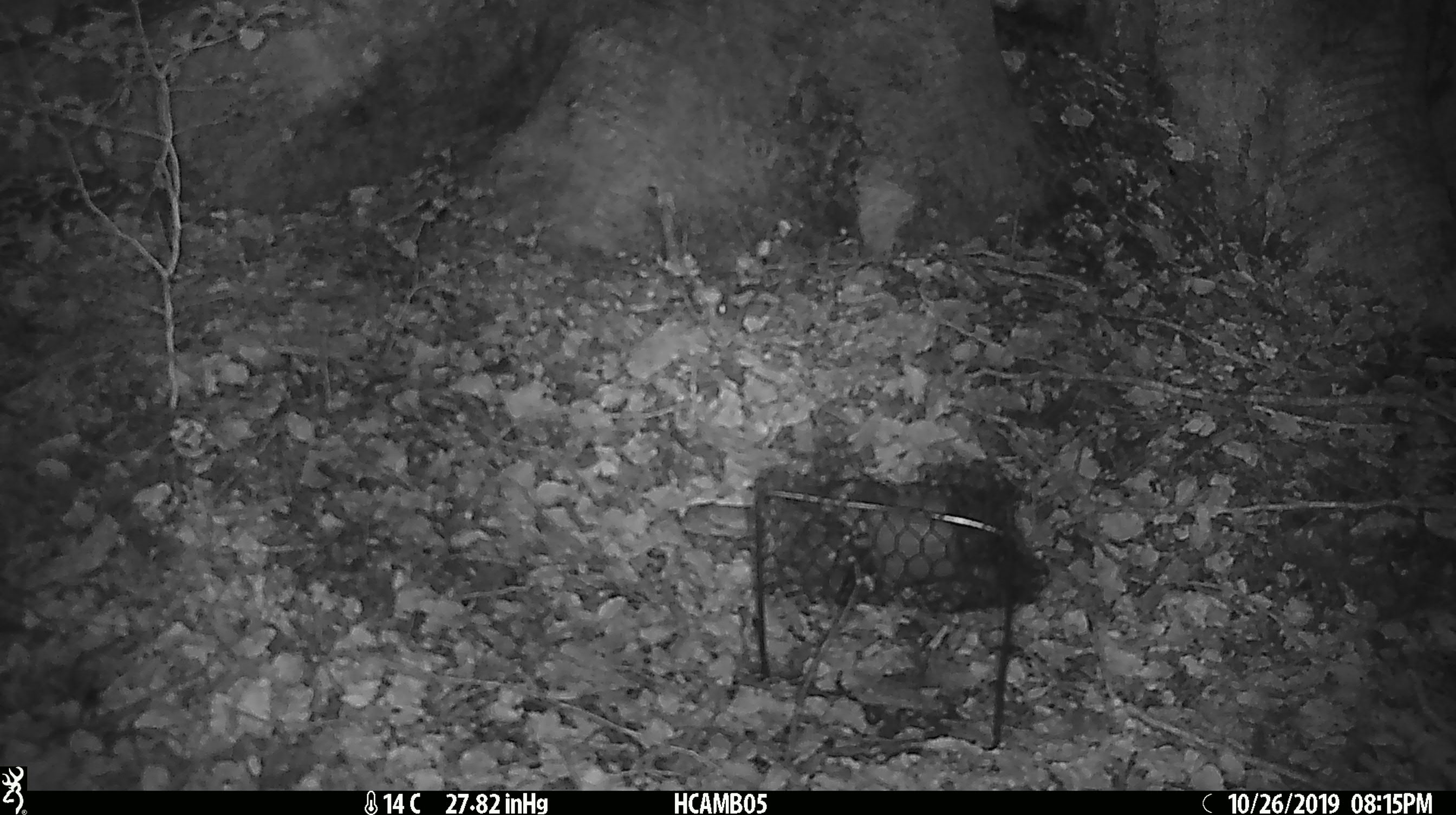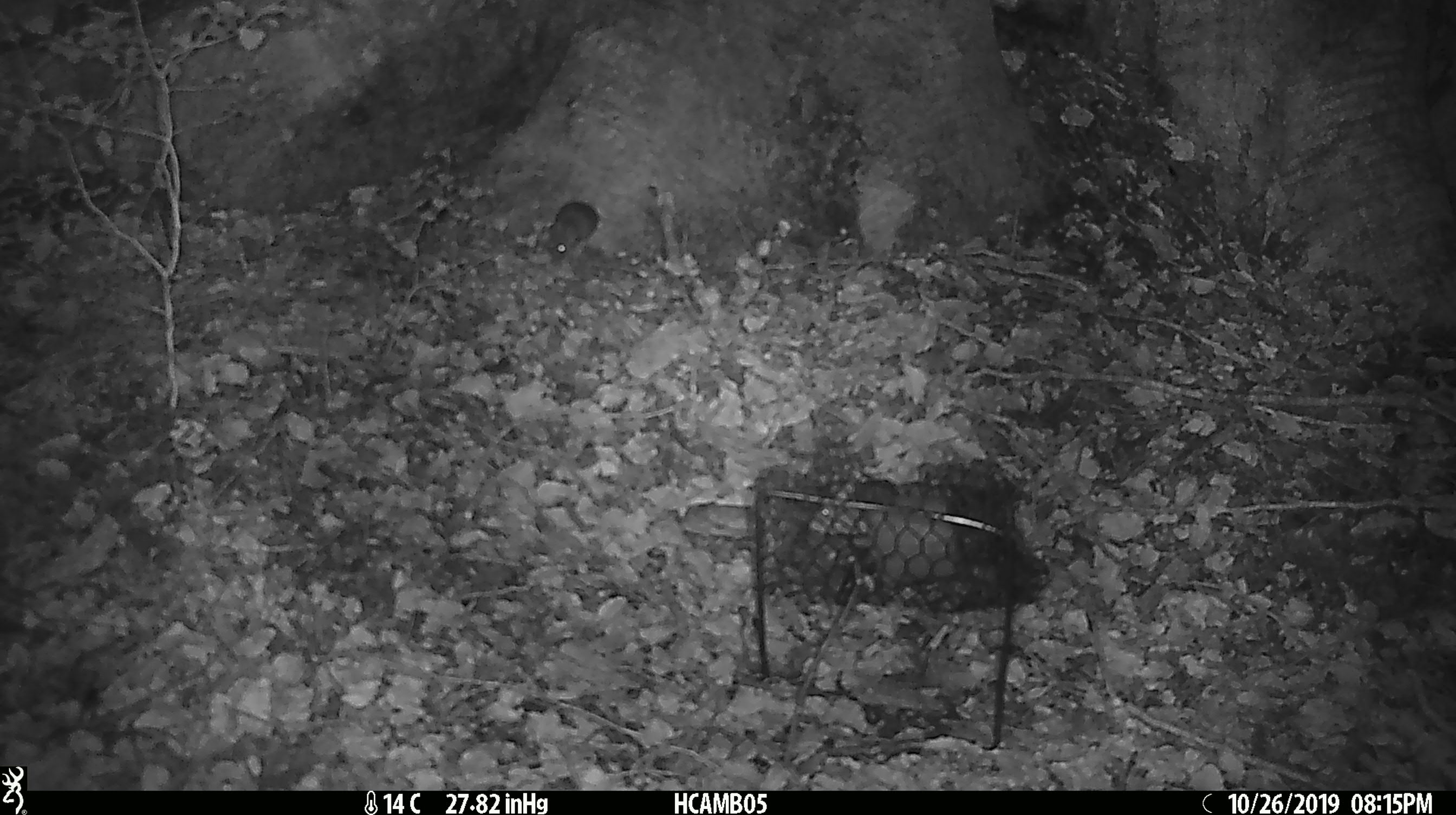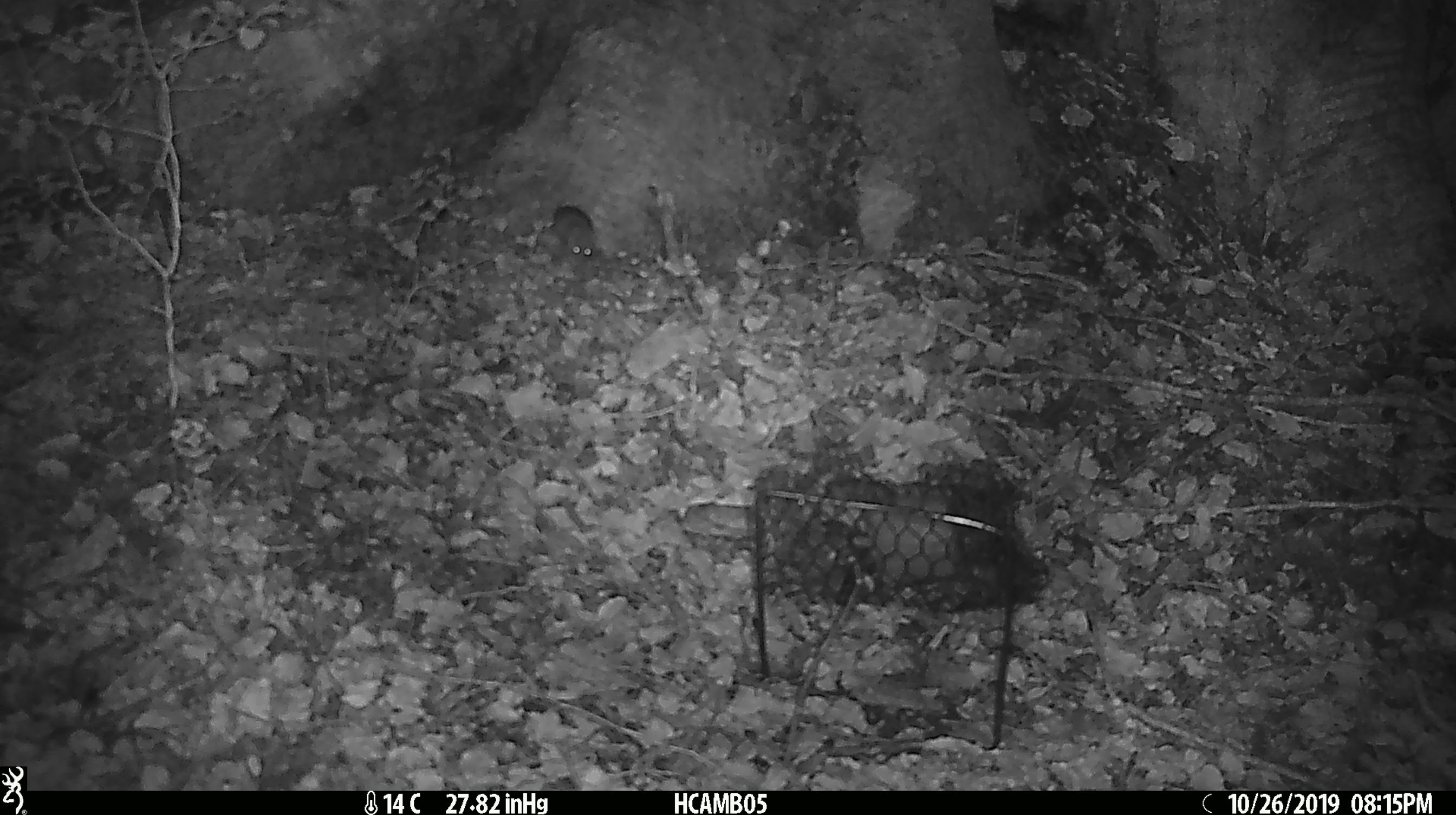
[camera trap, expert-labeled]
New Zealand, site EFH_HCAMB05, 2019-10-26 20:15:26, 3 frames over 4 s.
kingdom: Animalia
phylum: Chordata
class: Mammalia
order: Rodentia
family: Muridae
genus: Mus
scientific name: Mus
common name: mouse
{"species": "mouse (Mus)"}